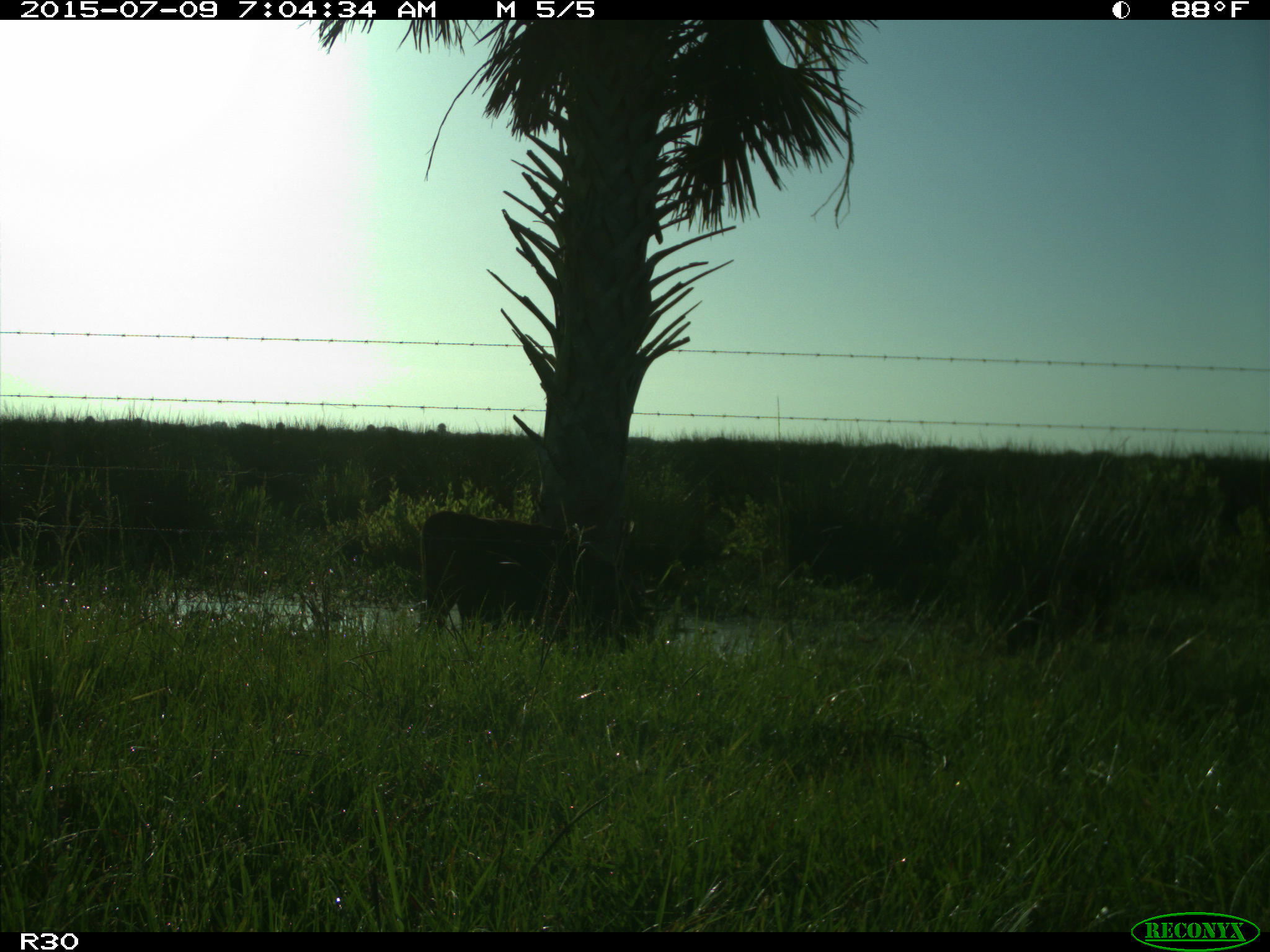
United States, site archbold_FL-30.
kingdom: Animalia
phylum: Chordata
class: Mammalia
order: Artiodactyla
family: Bovidae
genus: Bos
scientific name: Bos taurus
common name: domestic cow